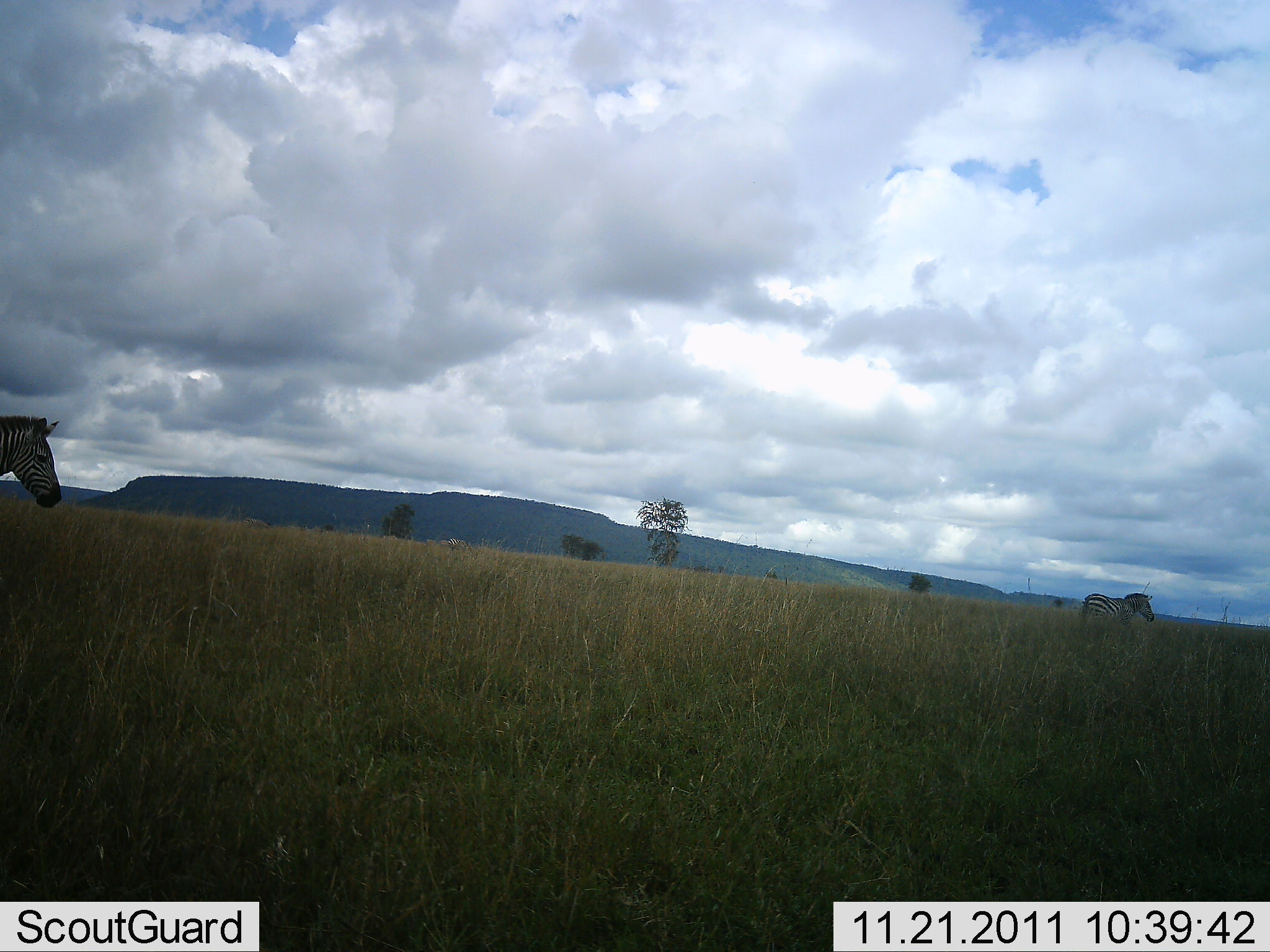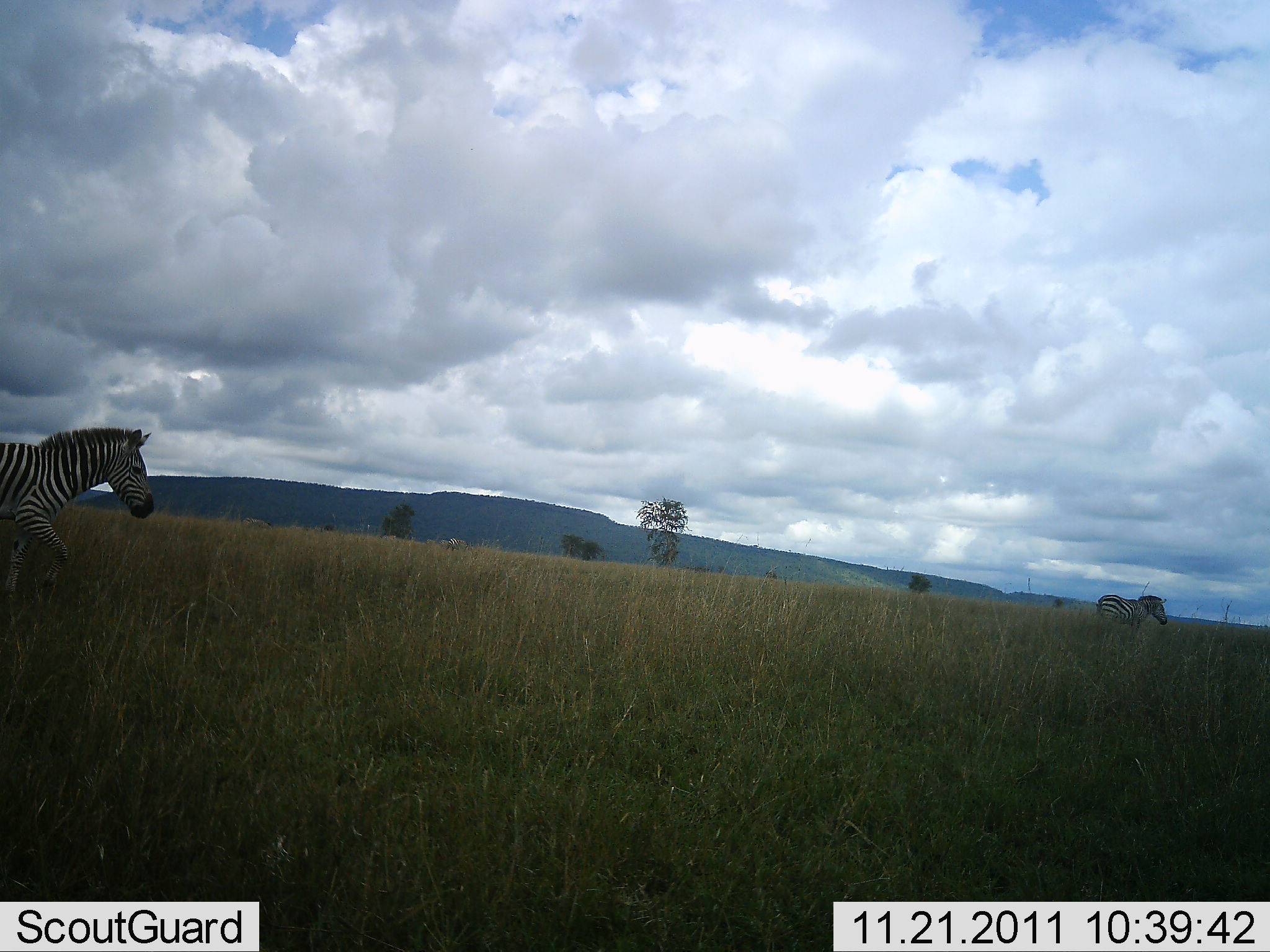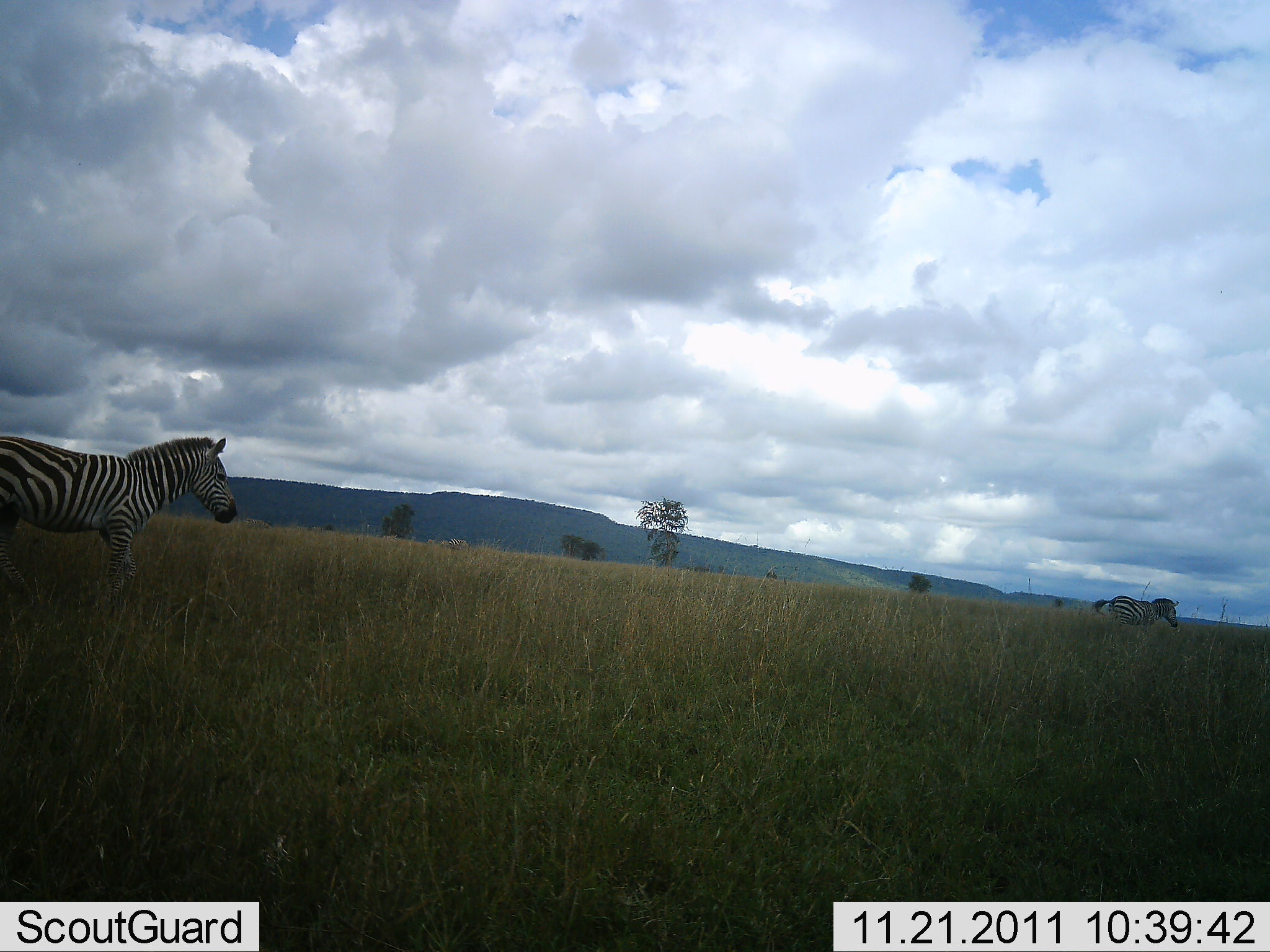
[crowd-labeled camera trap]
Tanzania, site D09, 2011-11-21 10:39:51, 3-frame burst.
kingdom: Animalia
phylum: Chordata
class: Mammalia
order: Perissodactyla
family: Equidae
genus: Equus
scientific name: Equus quagga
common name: plains zebra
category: zebra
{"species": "zebra (plains zebra) (Equus quagga)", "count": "2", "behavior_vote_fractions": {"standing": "0%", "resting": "0%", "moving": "100%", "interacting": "0%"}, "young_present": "0%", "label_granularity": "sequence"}